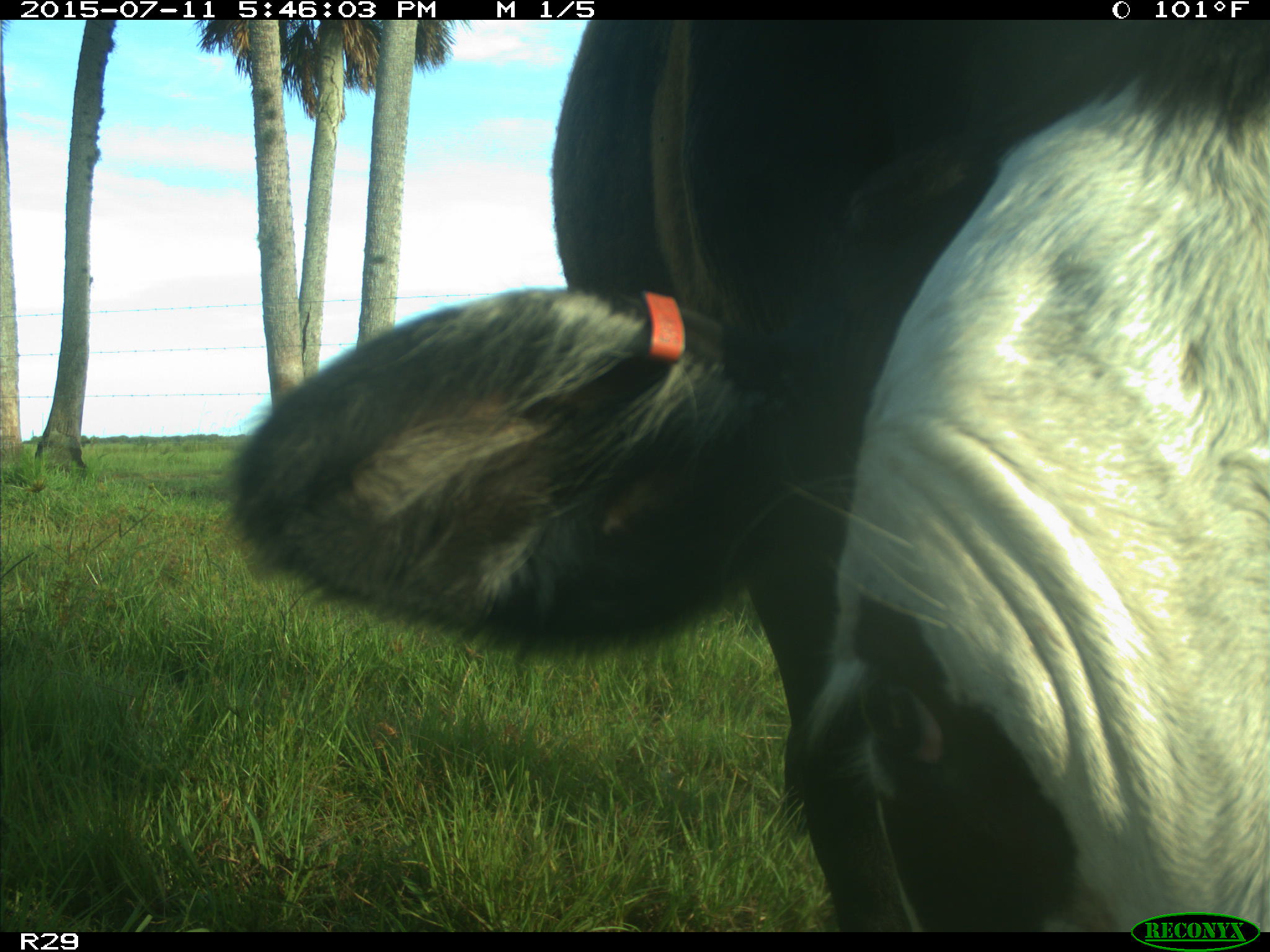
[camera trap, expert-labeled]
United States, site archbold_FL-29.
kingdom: Animalia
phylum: Chordata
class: Mammalia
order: Artiodactyla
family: Bovidae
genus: Bos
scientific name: Bos taurus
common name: domestic cow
Bos taurus (domestic cow).